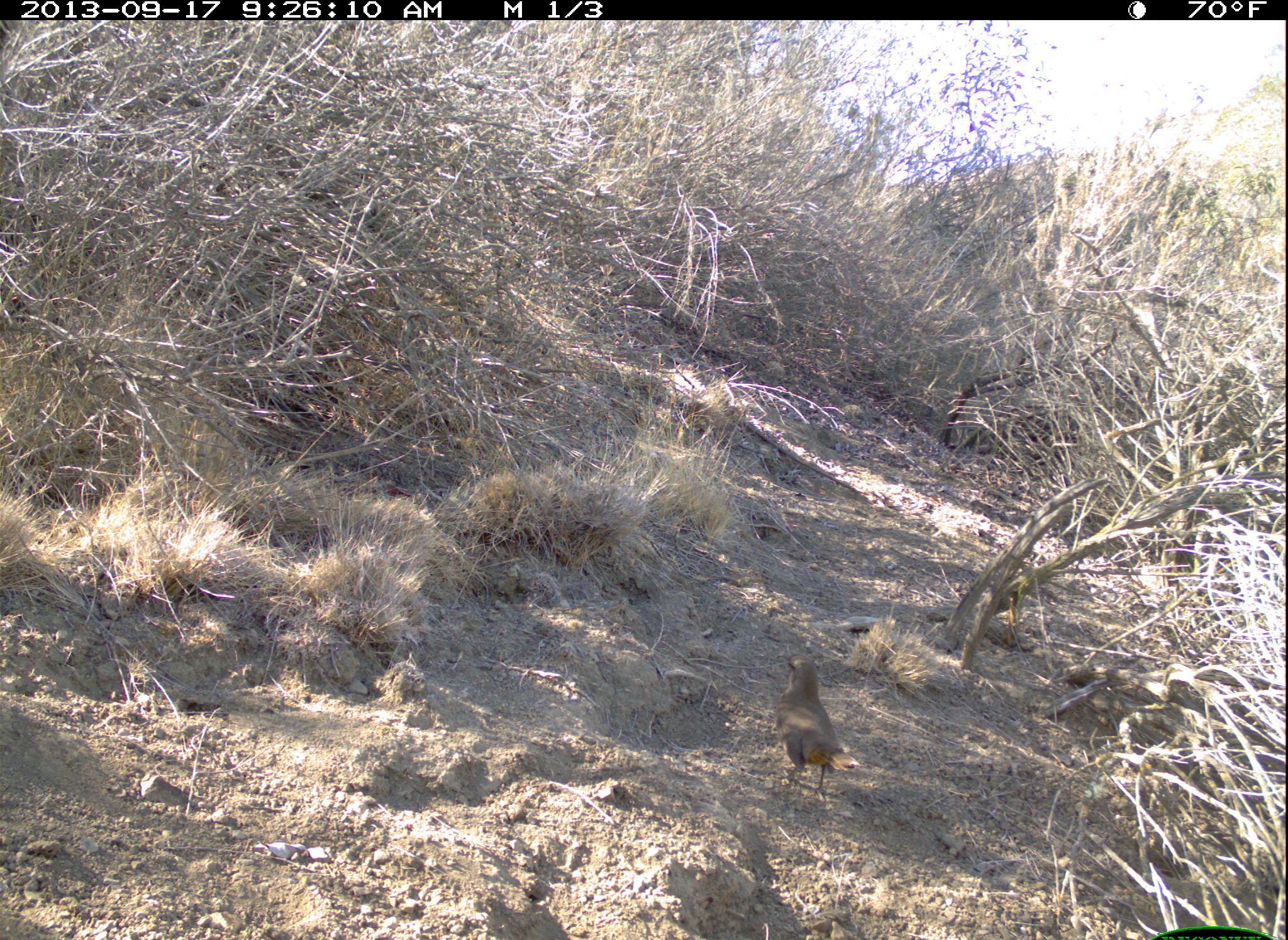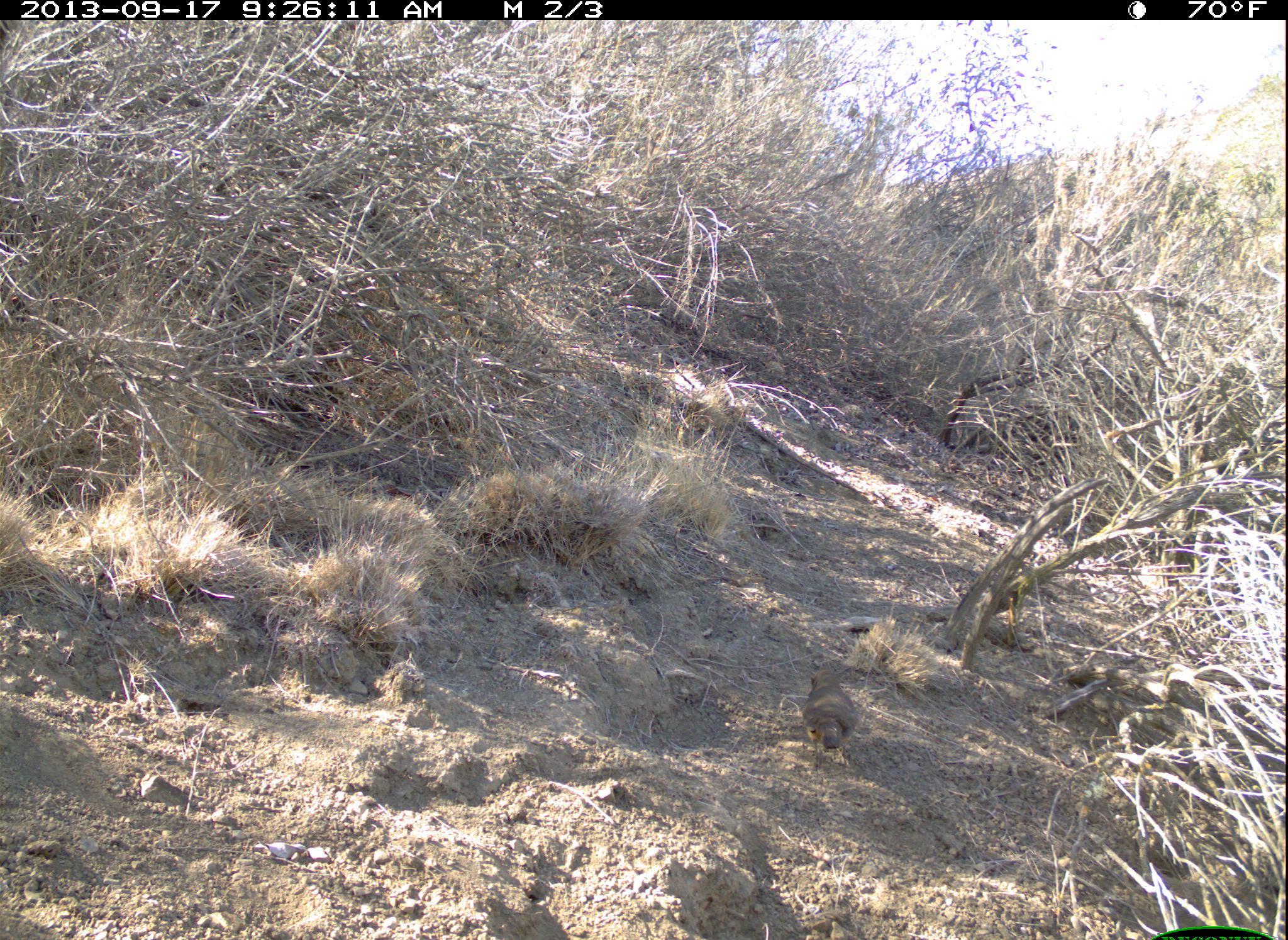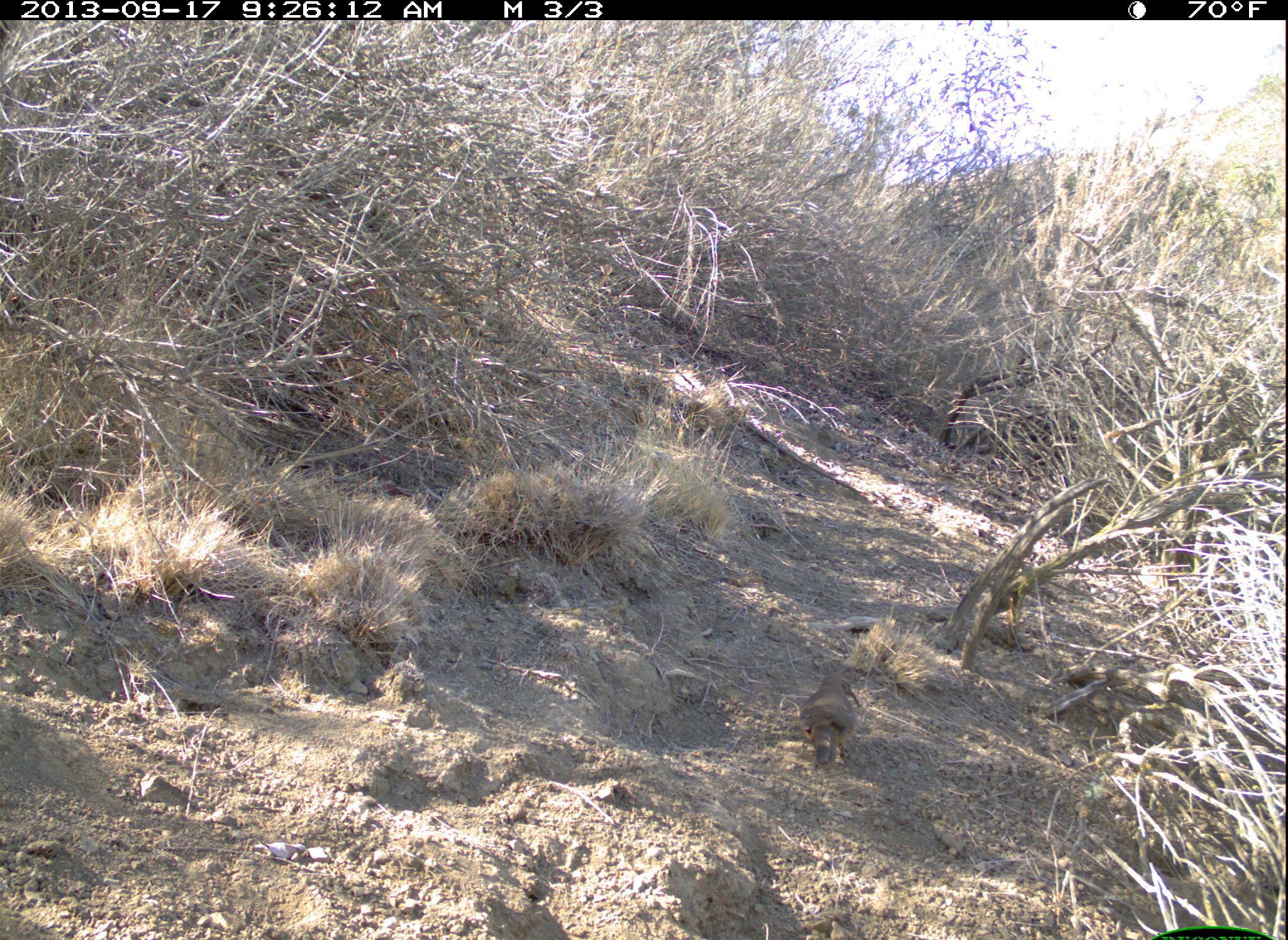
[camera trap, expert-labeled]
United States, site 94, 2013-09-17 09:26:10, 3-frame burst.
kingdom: Animalia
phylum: Chordata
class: Aves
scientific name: Aves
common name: bird